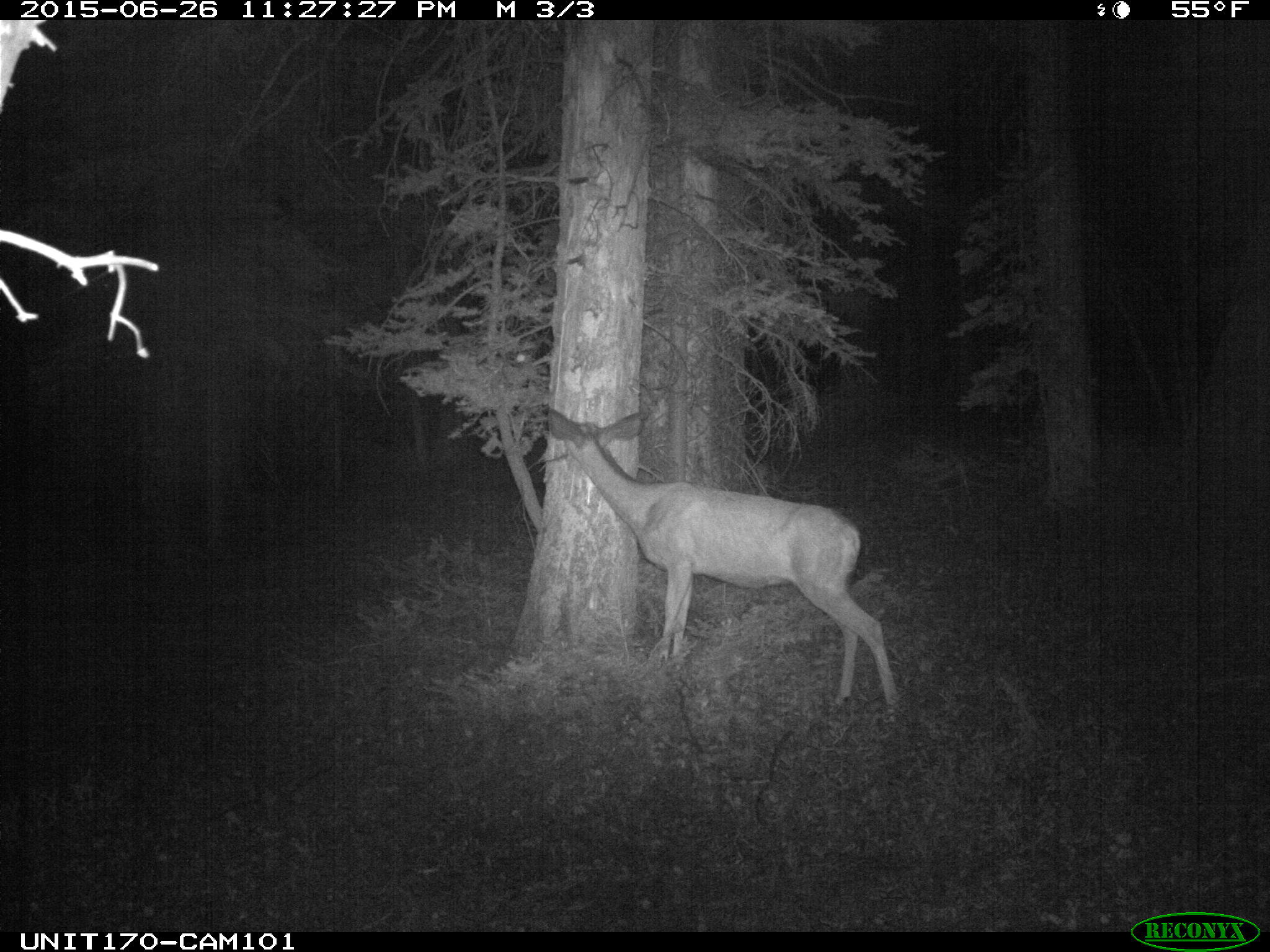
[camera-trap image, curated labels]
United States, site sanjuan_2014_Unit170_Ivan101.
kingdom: Animalia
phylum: Chordata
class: Mammalia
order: Artiodactyla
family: Cervidae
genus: Odocoileus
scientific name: Odocoileus hemionus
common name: mule deer